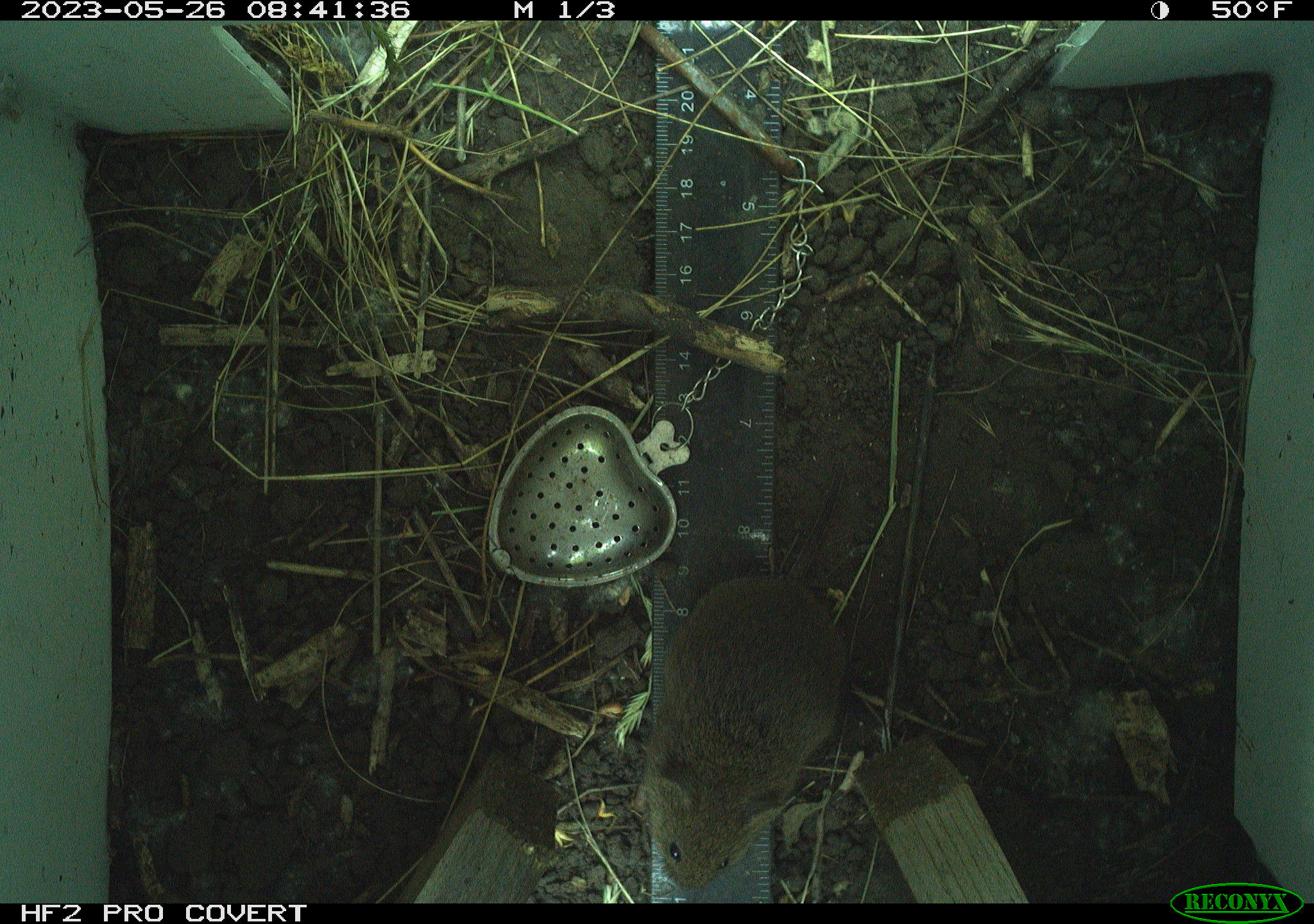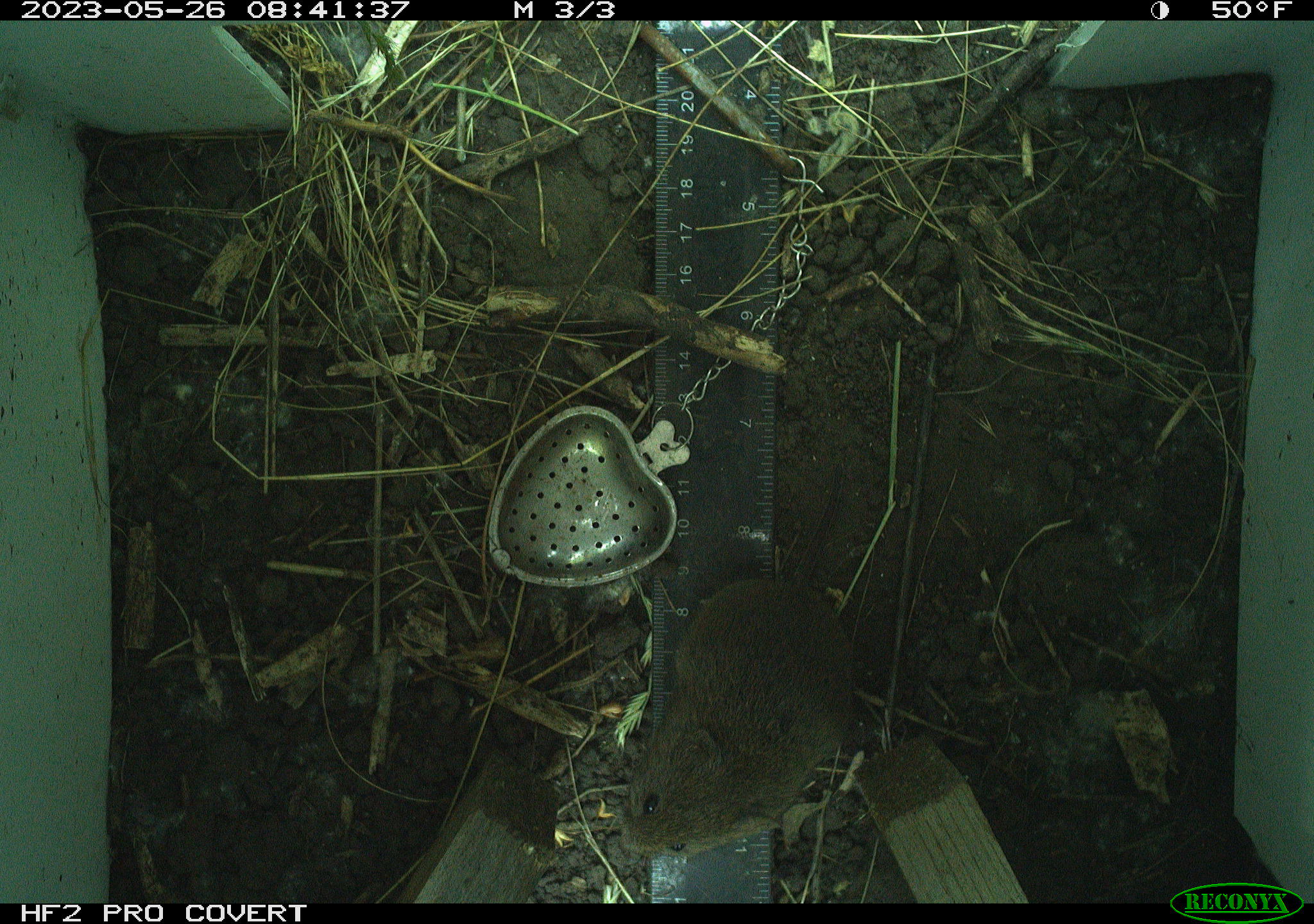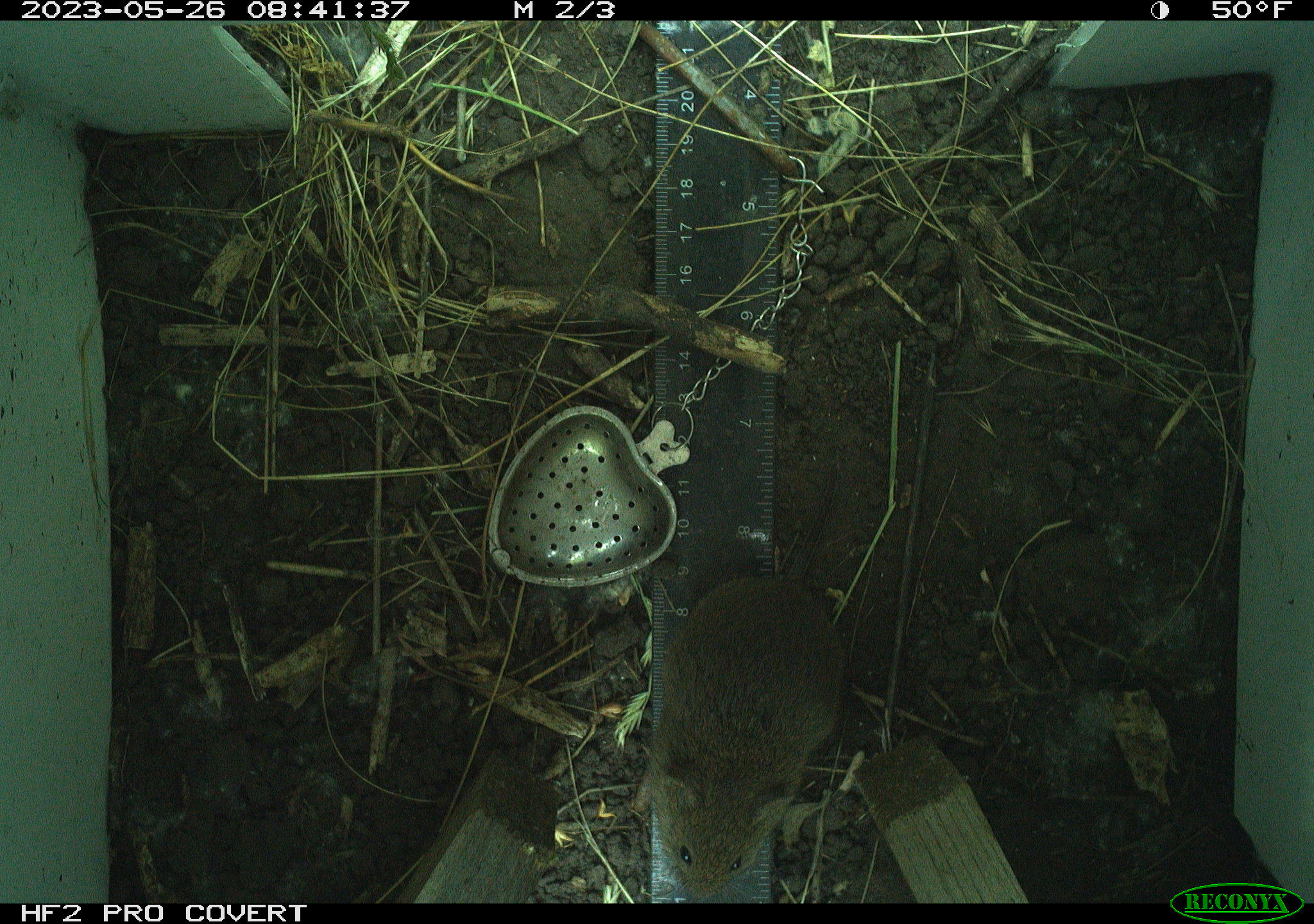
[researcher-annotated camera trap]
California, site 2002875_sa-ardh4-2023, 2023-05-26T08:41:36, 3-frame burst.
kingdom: Animalia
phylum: Chordata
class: Mammalia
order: Rodentia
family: Cricetidae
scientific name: Arvicolinae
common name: voles, lemmings, and muskrats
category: arvicolinae subfamily